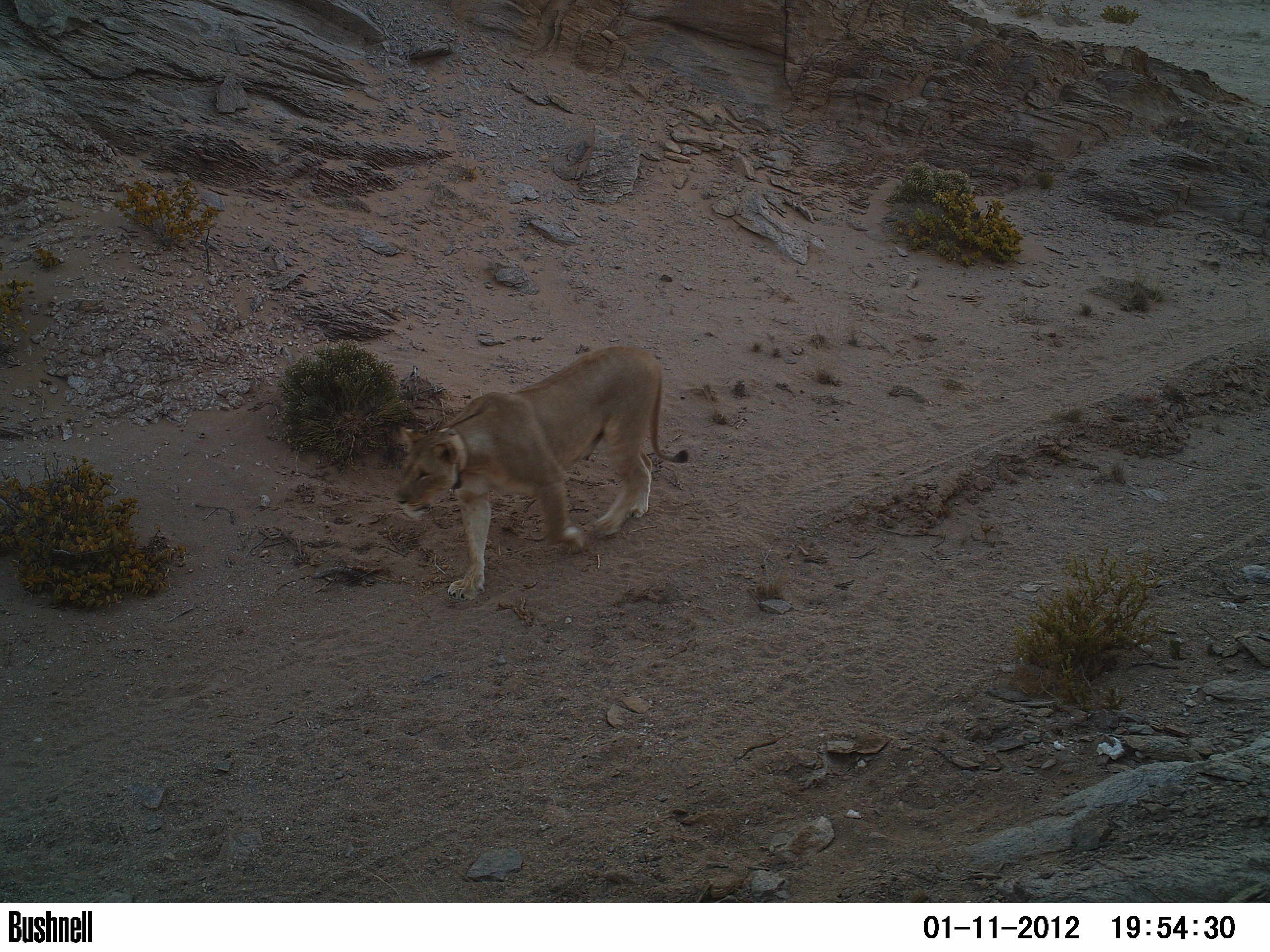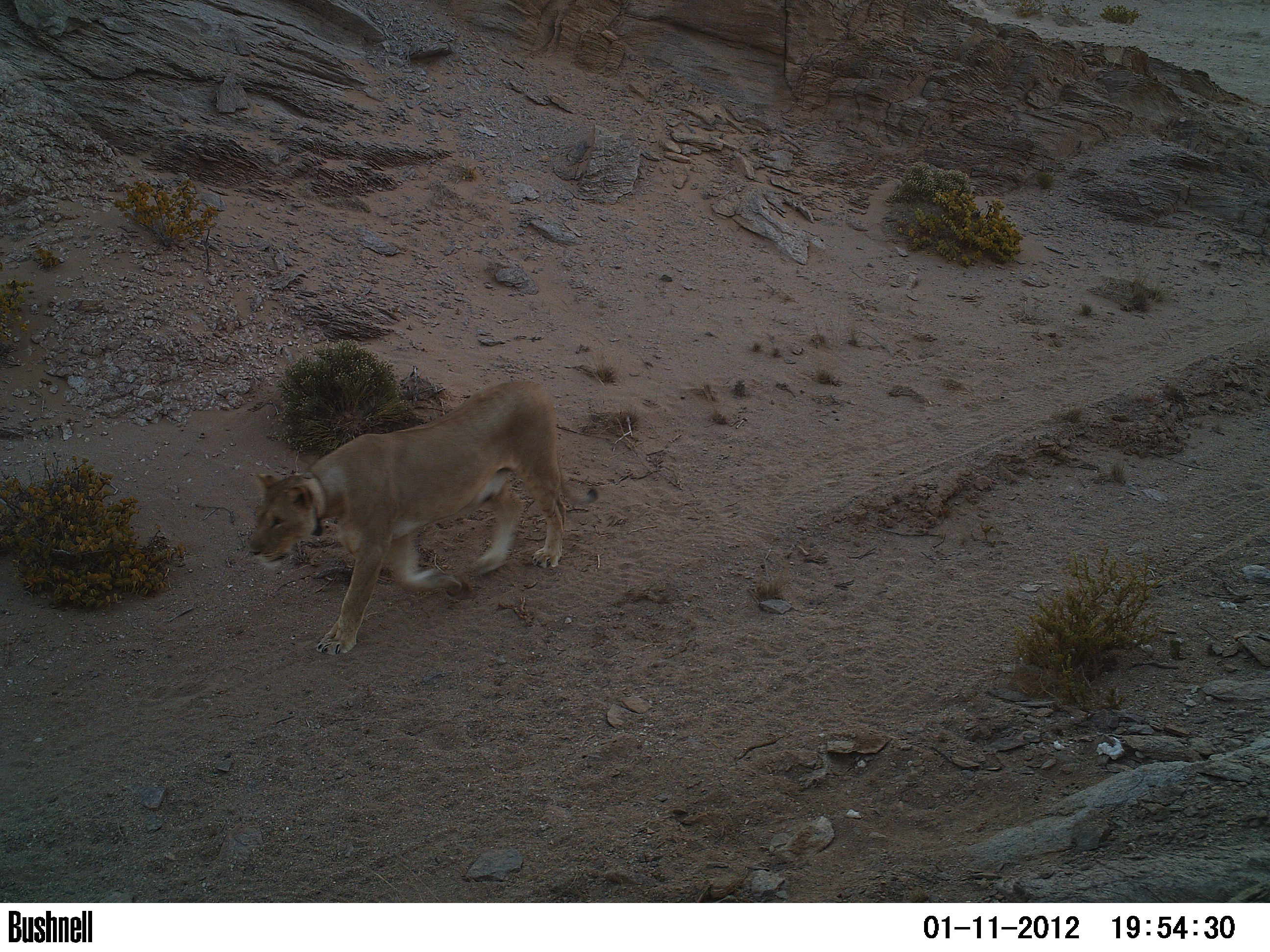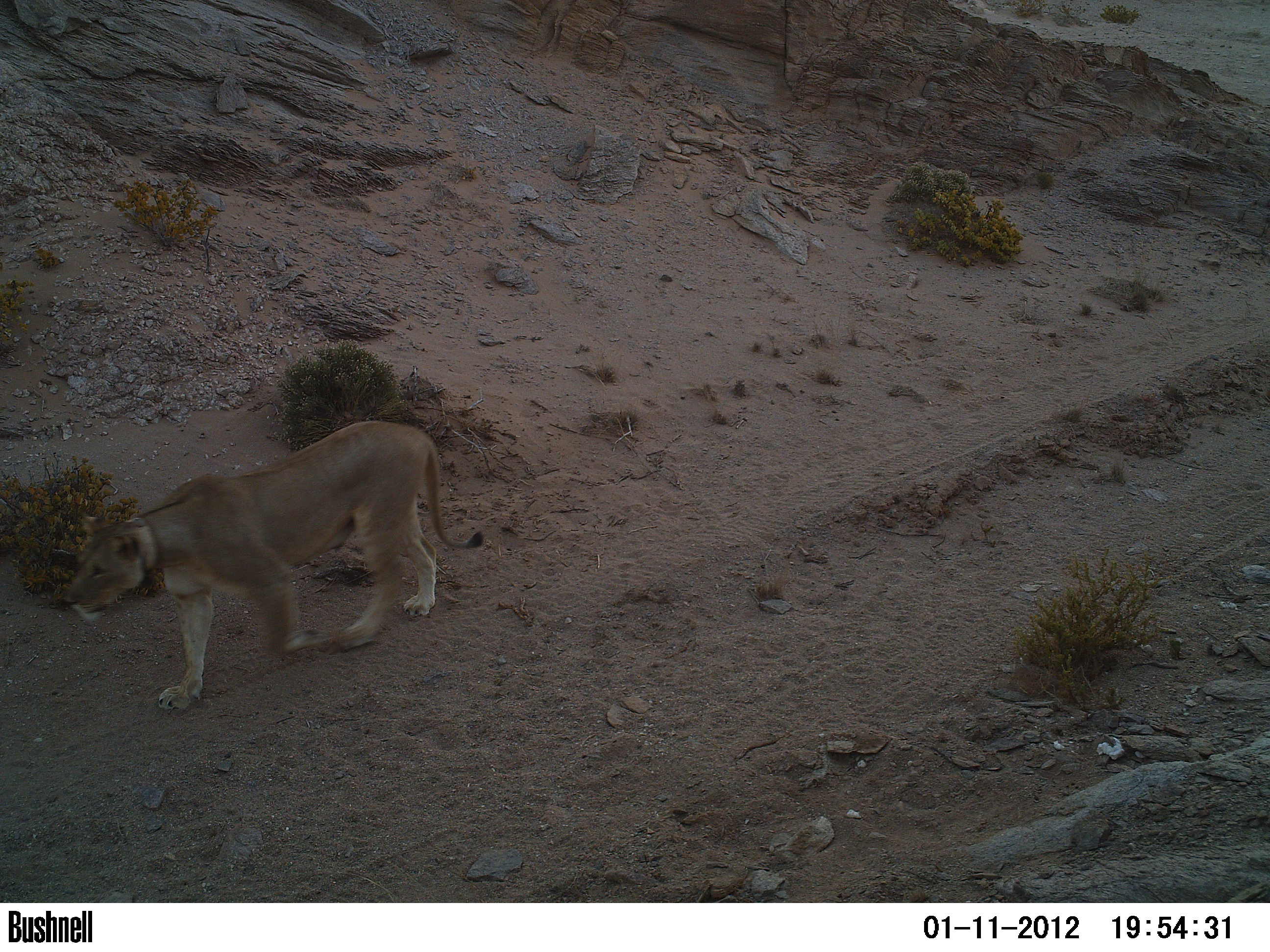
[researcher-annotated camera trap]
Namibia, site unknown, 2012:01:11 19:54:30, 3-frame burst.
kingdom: Animalia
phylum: Chordata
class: Mammalia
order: Carnivora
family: Felidae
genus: Panthera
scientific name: Panthera leo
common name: lion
Panthera leo (lion).